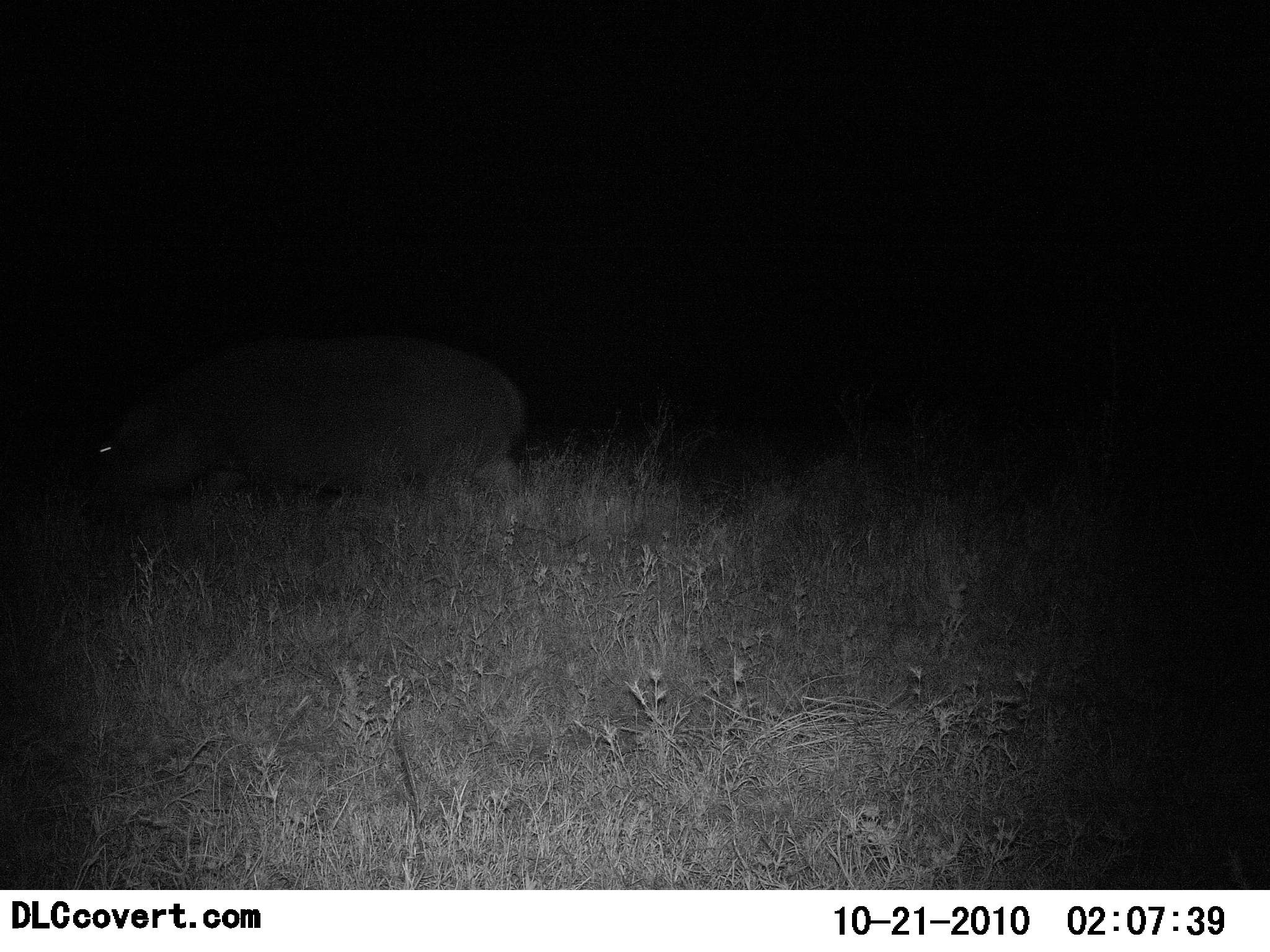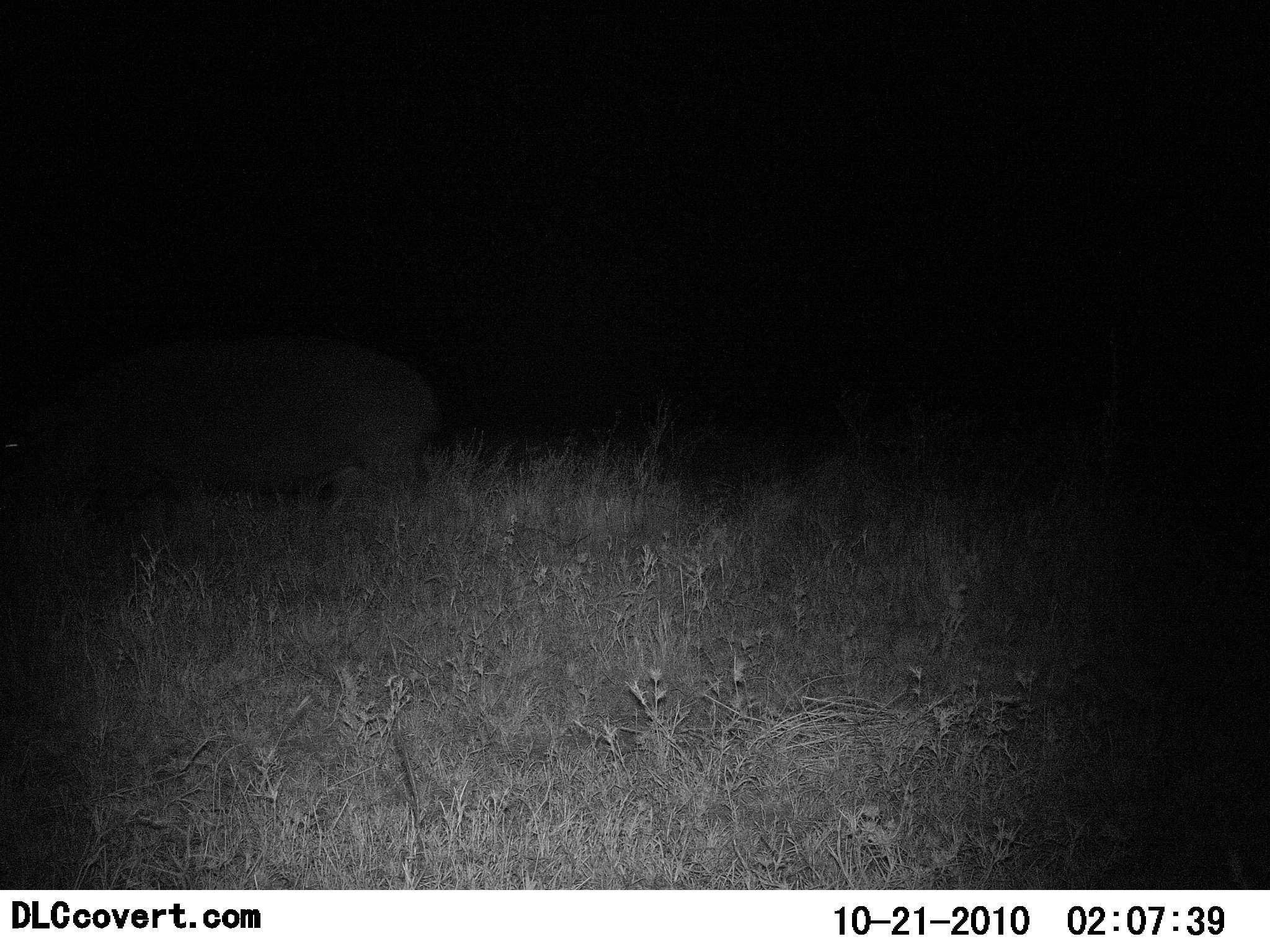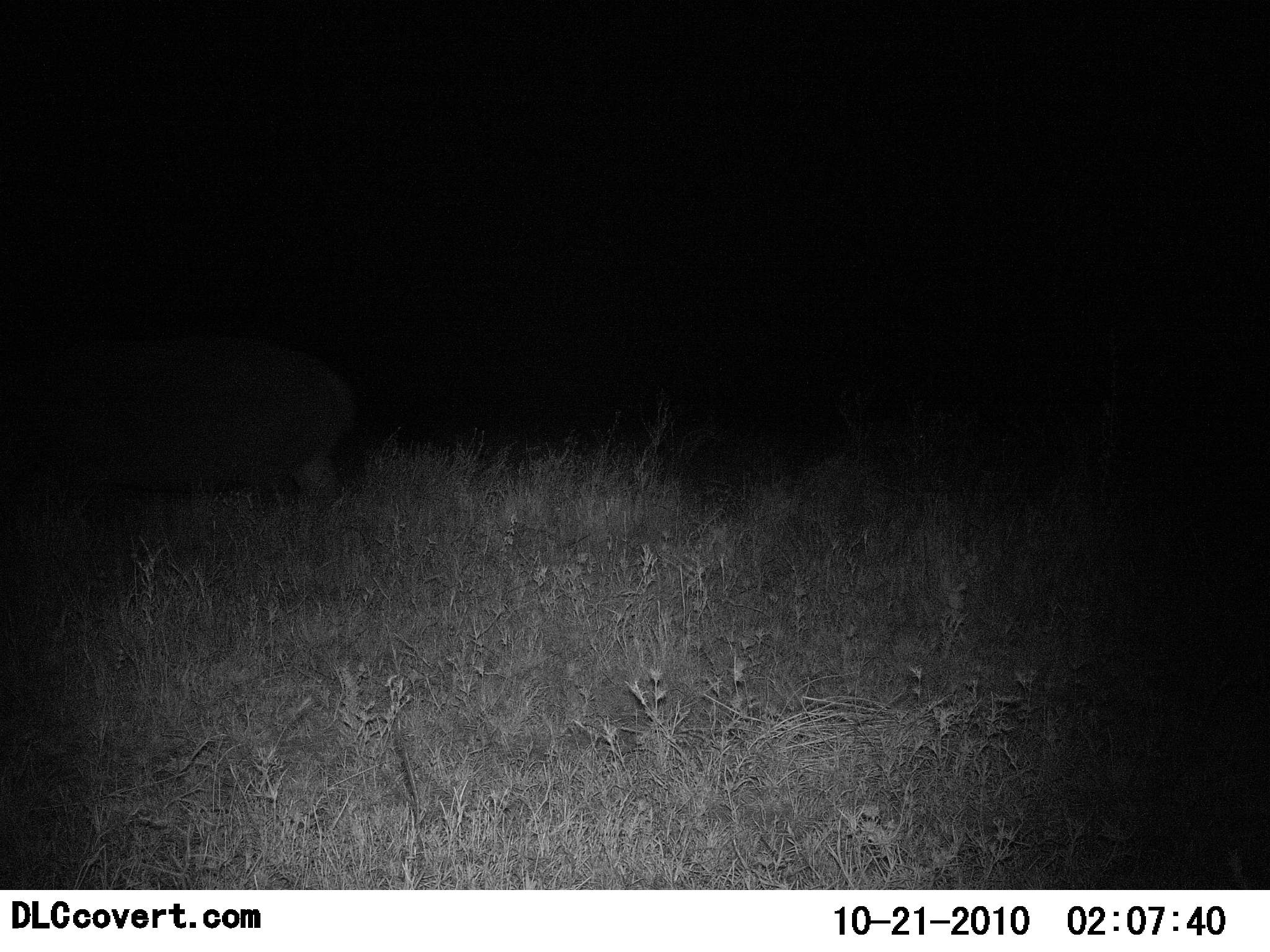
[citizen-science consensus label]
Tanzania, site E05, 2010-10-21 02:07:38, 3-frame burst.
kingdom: Animalia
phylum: Chordata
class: Mammalia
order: Artiodactyla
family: Hippopotamidae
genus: Hippopotamus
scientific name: Hippopotamus amphibius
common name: hippopotamus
Hippopotamus (Hippopotamus amphibius), count 1. Behavior (volunteer vote fractions): standing 7%, resting 0%, moving 93%, interacting 0%. Young present (vote fraction): 0%. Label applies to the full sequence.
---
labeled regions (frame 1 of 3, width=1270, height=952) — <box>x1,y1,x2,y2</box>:
animal: <box>54,315,528,518</box>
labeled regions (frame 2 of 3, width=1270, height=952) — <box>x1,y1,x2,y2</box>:
animal: <box>0,331,443,527</box>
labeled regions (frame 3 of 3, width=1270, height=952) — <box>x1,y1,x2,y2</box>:
animal: <box>0,311,366,543</box>